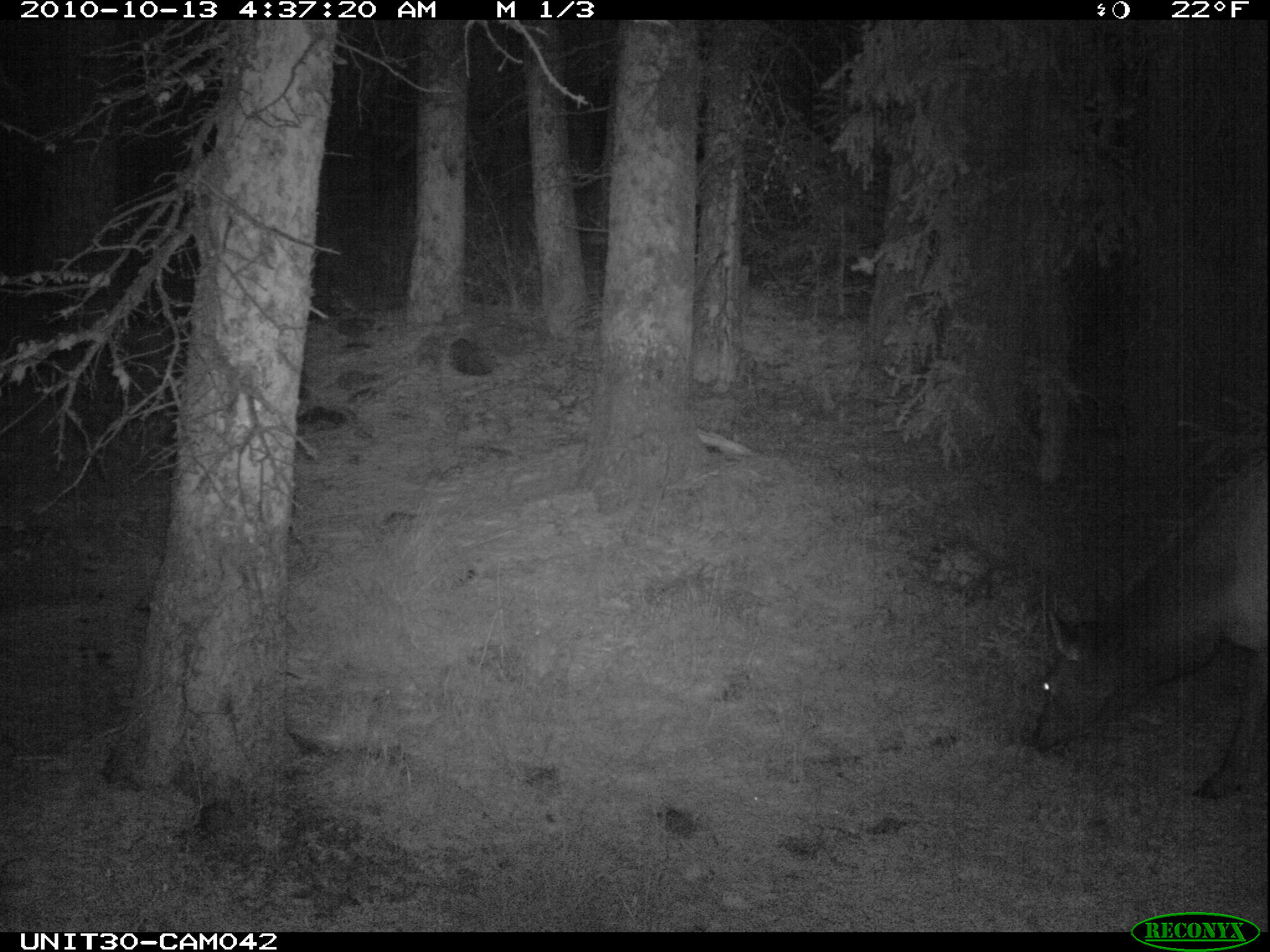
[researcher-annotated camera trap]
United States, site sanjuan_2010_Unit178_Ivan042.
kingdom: Animalia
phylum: Chordata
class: Mammalia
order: Artiodactyla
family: Cervidae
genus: Cervus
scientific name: Cervus elaphus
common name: red deer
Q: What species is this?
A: Cervus elaphus (red deer).